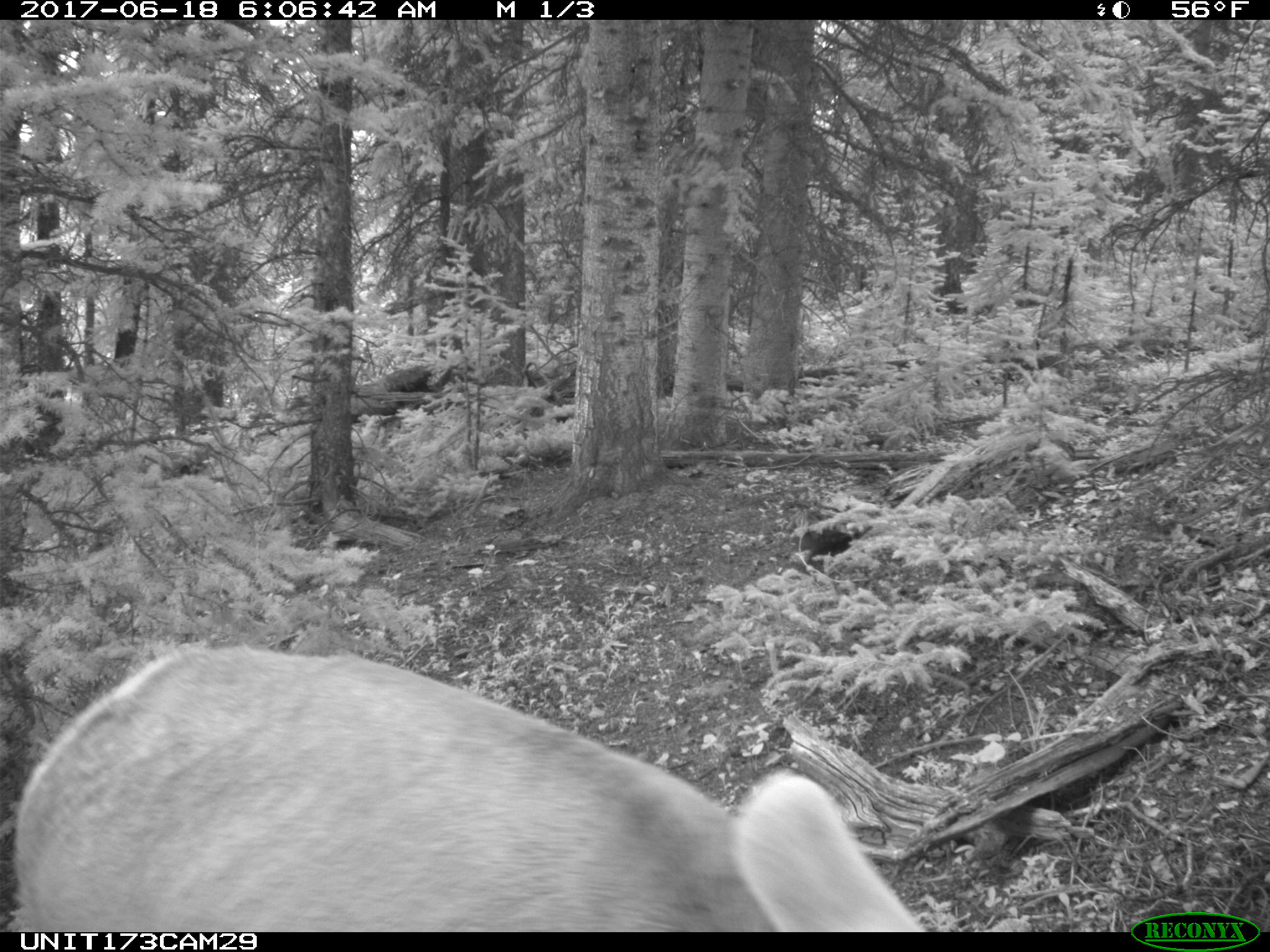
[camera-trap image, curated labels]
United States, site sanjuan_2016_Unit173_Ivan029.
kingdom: Animalia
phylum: Chordata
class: Mammalia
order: Artiodactyla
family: Cervidae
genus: Cervus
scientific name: Cervus elaphus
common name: red deer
Cervus elaphus (red deer).